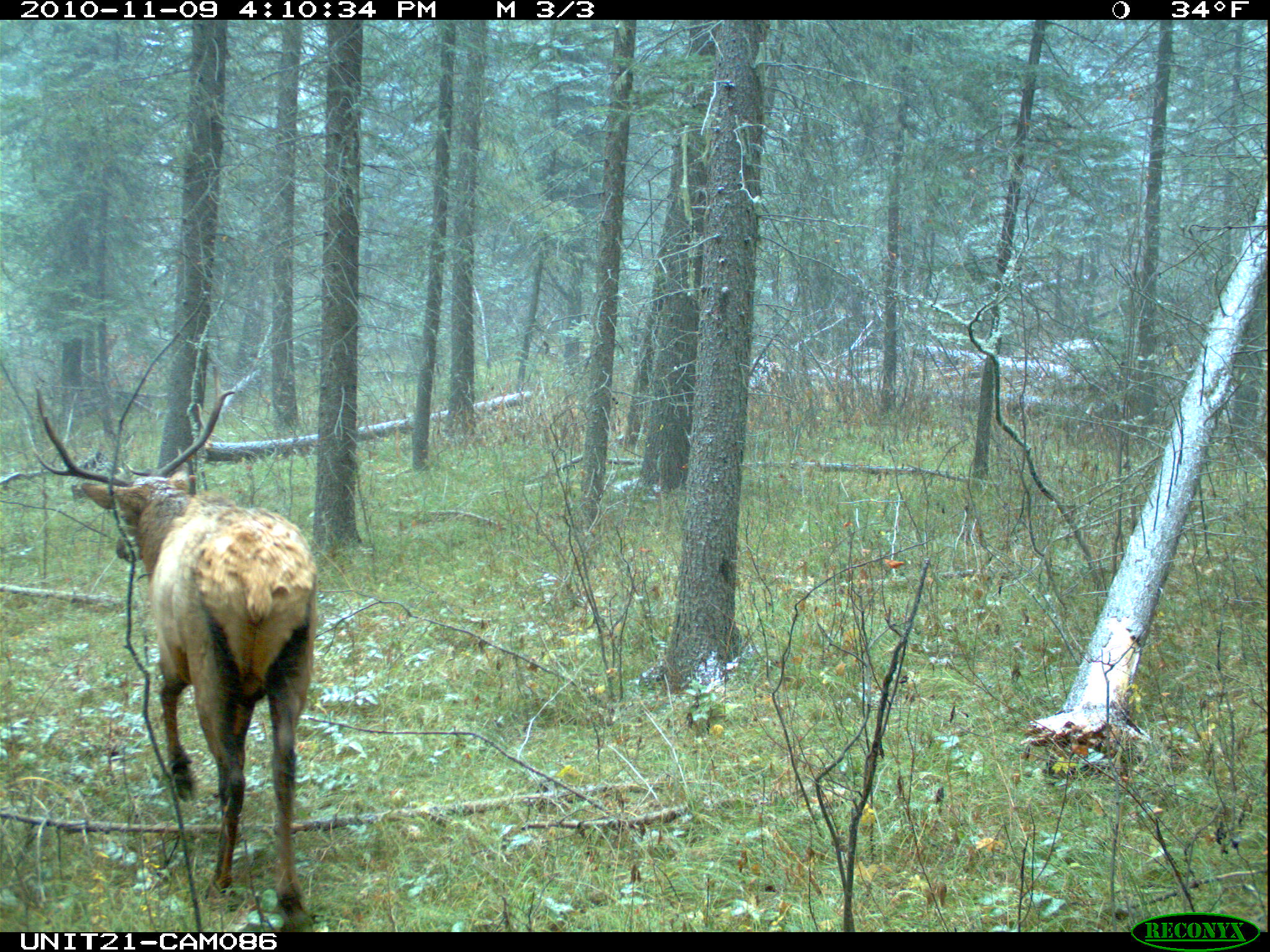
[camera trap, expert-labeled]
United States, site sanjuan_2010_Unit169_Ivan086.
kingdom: Animalia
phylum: Chordata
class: Mammalia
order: Artiodactyla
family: Cervidae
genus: Cervus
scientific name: Cervus elaphus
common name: red deer